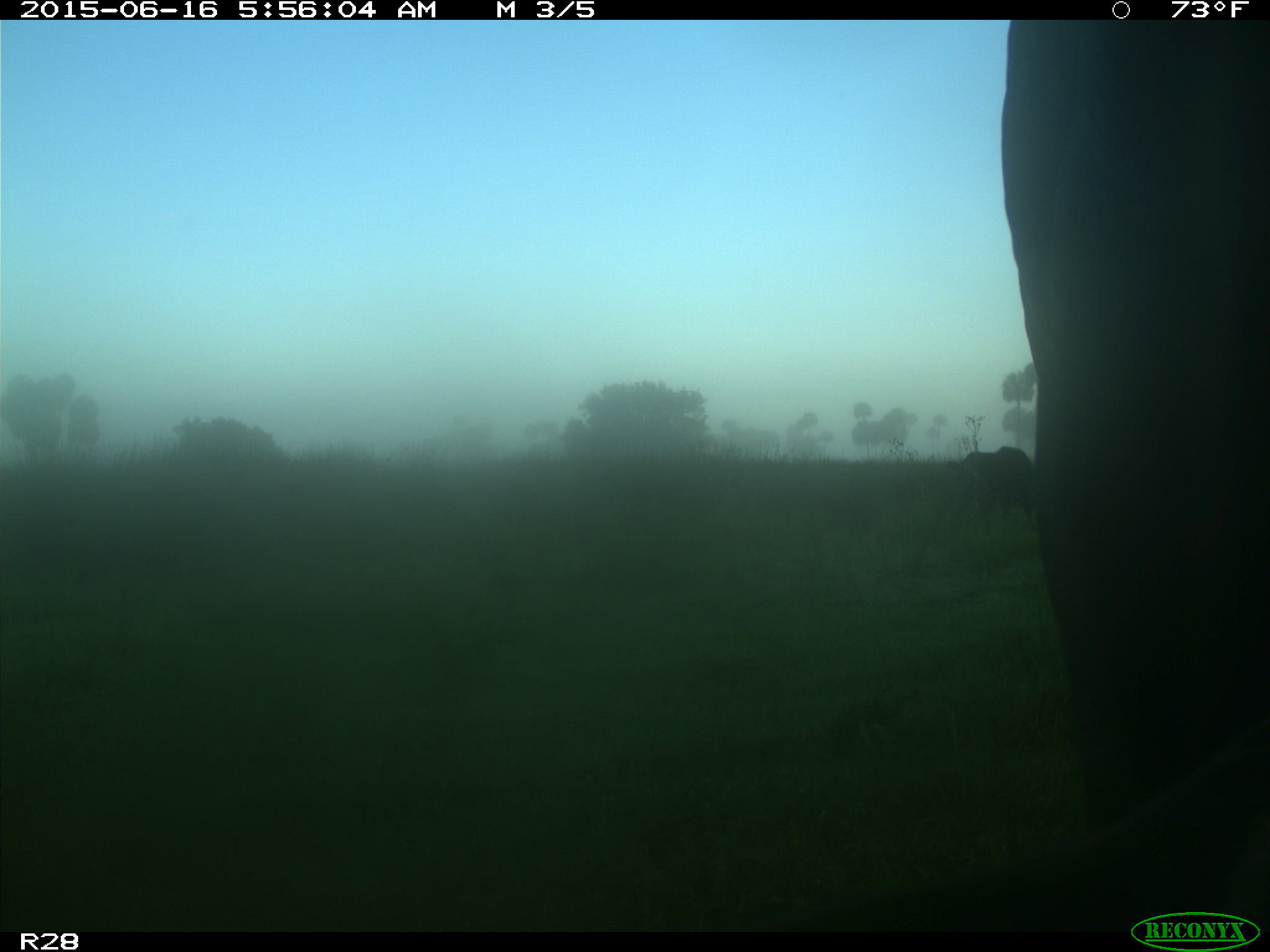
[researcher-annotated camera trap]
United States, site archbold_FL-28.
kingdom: Animalia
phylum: Chordata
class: Mammalia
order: Artiodactyla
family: Bovidae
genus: Bos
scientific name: Bos taurus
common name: domestic cow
Bos taurus (domestic cow).